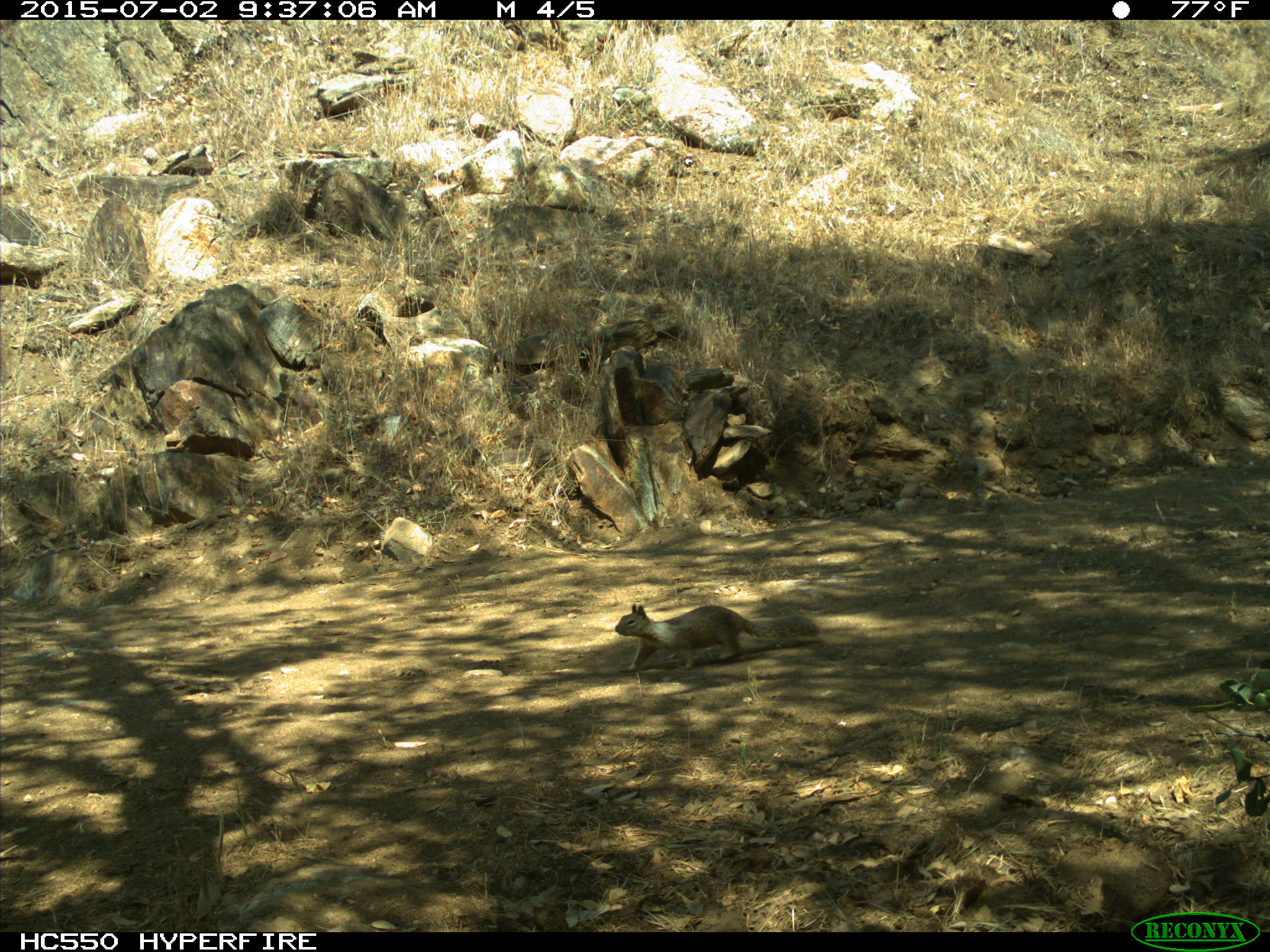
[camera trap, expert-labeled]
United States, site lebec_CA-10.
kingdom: Animalia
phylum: Chordata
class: Mammalia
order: Rodentia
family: Sciuridae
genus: Otospermophilus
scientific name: Otospermophilus beecheyi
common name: california ground squirrel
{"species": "Otospermophilus beecheyi (california ground squirrel)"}